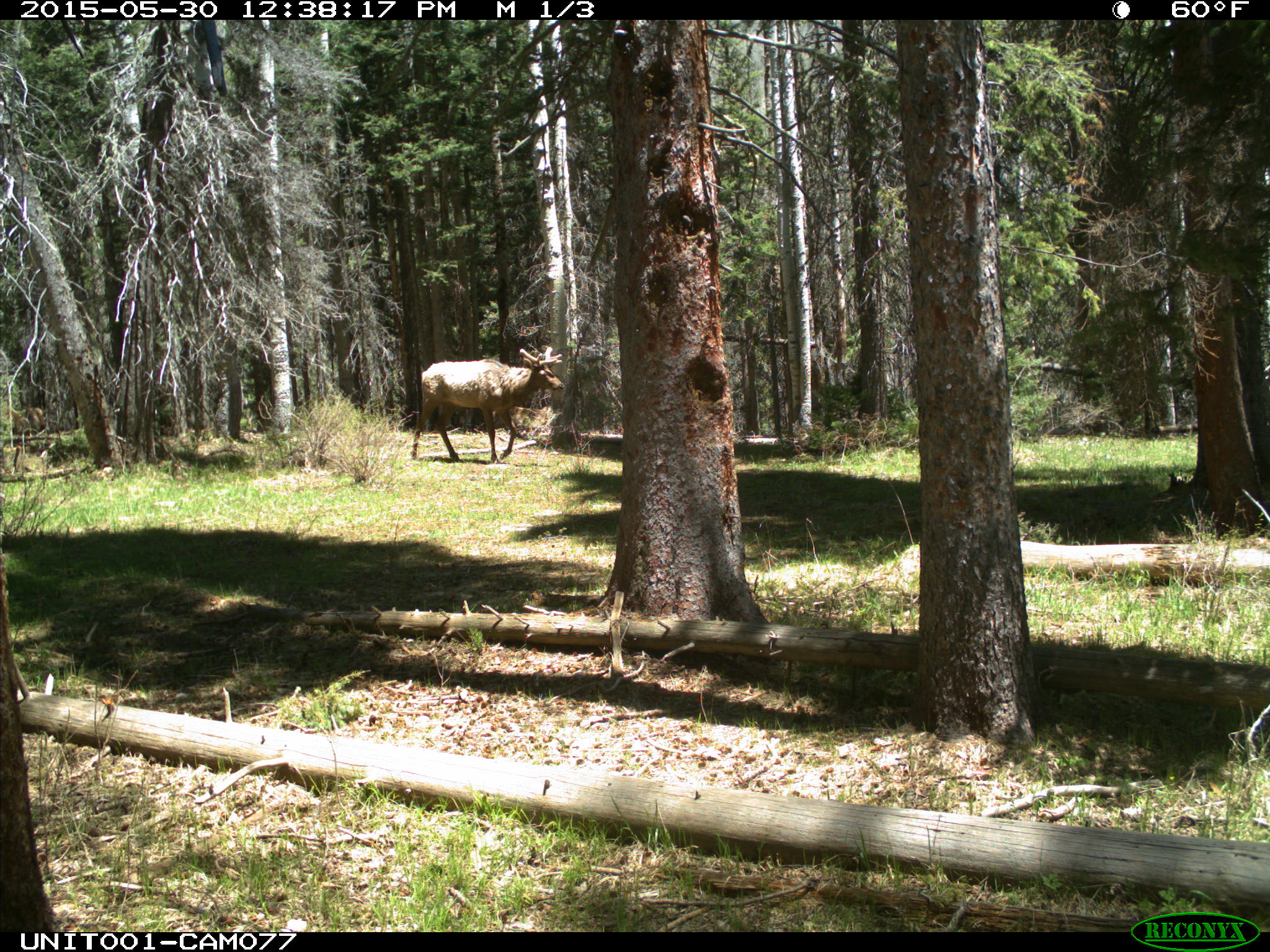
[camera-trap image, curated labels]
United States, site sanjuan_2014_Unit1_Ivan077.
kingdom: Animalia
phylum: Chordata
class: Mammalia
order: Artiodactyla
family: Cervidae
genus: Cervus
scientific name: Cervus elaphus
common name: red deer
Cervus elaphus (red deer).